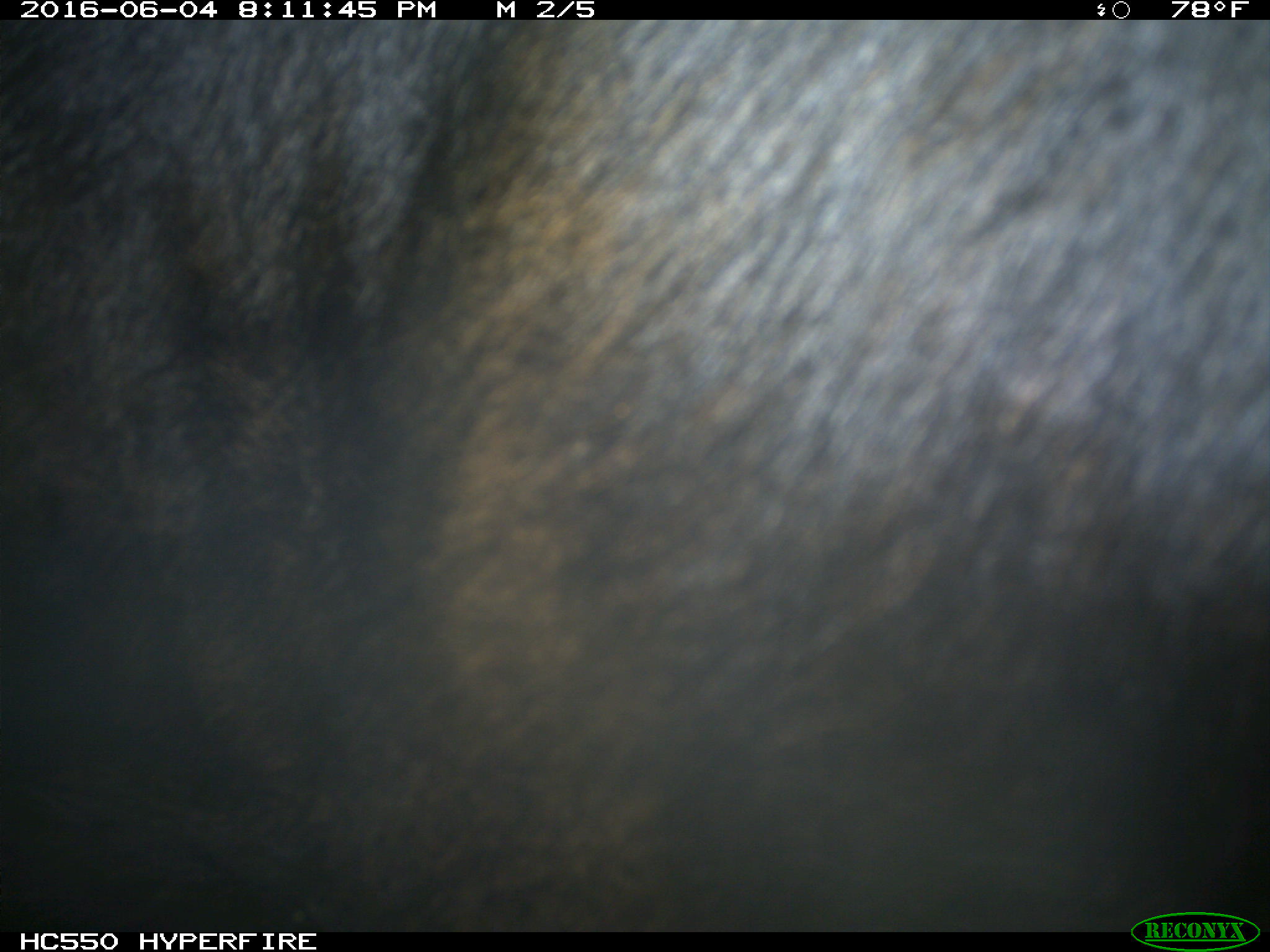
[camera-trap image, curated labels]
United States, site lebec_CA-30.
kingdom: Animalia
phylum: Chordata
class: Mammalia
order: Artiodactyla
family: Bovidae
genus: Bos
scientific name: Bos taurus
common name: domestic cow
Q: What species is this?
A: Bos taurus (domestic cow).